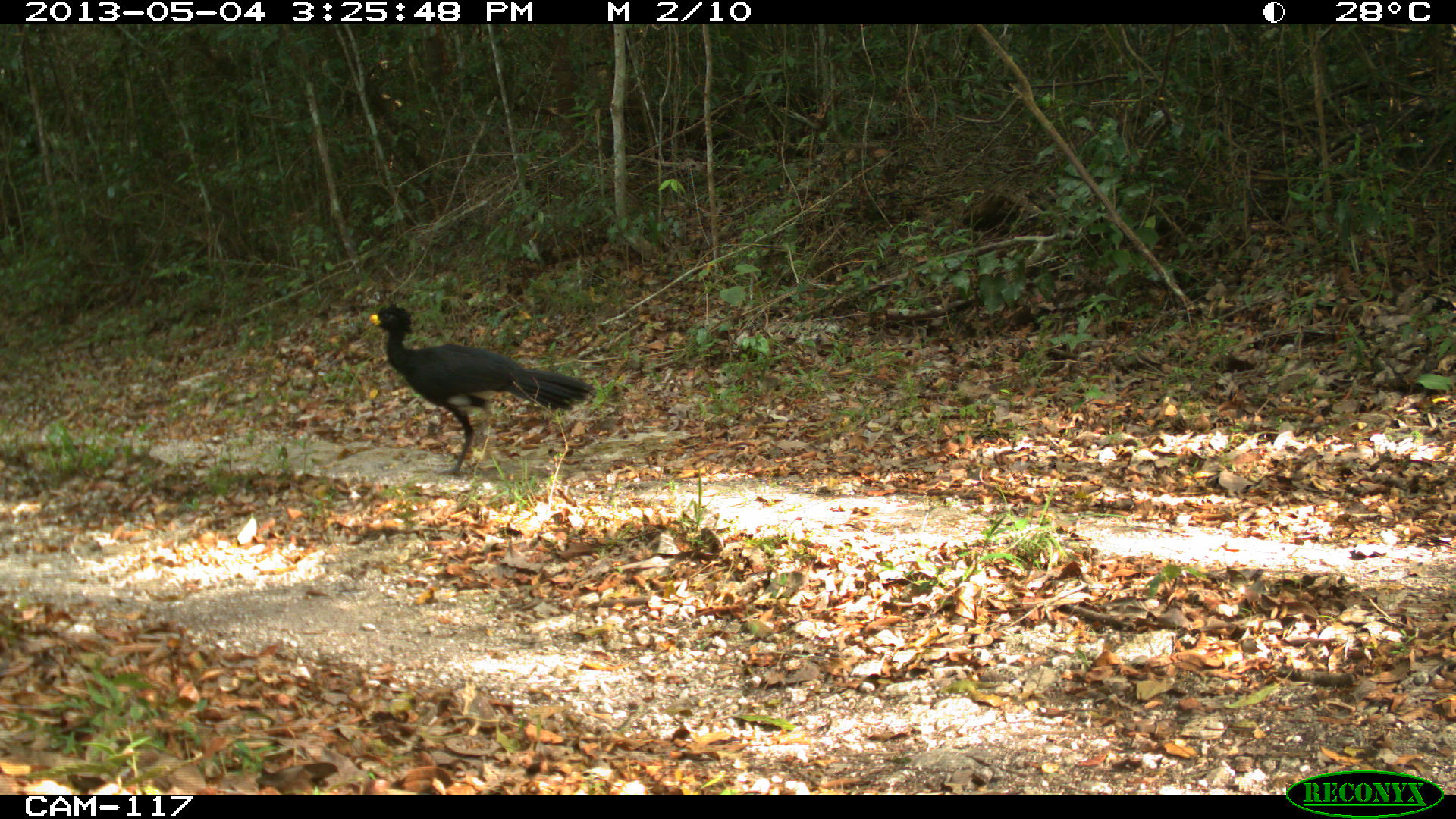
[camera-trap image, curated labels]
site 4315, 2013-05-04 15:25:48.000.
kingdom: Animalia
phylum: Chordata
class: Aves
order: Galliformes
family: Cracidae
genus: Crax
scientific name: Crax rubra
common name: great curassow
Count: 1.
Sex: male.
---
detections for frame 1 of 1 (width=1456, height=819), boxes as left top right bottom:
crax rubra: 365 300 597 473